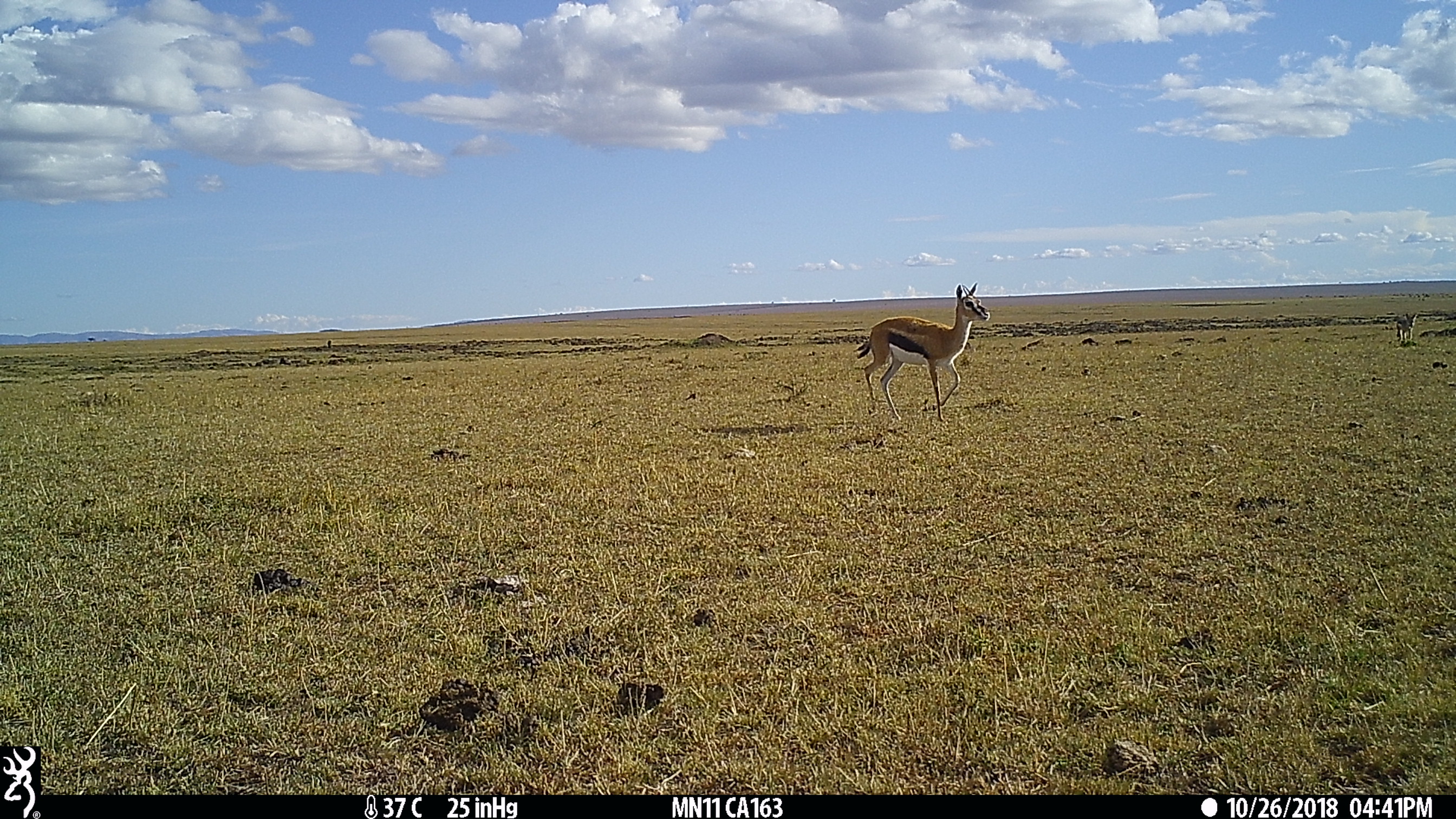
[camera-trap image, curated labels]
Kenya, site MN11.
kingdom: Animalia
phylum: Chordata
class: Mammalia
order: Artiodactyla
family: Bovidae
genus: Eudorcas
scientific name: Eudorcas thomsonii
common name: thomon's gazelle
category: gazelle thomsons